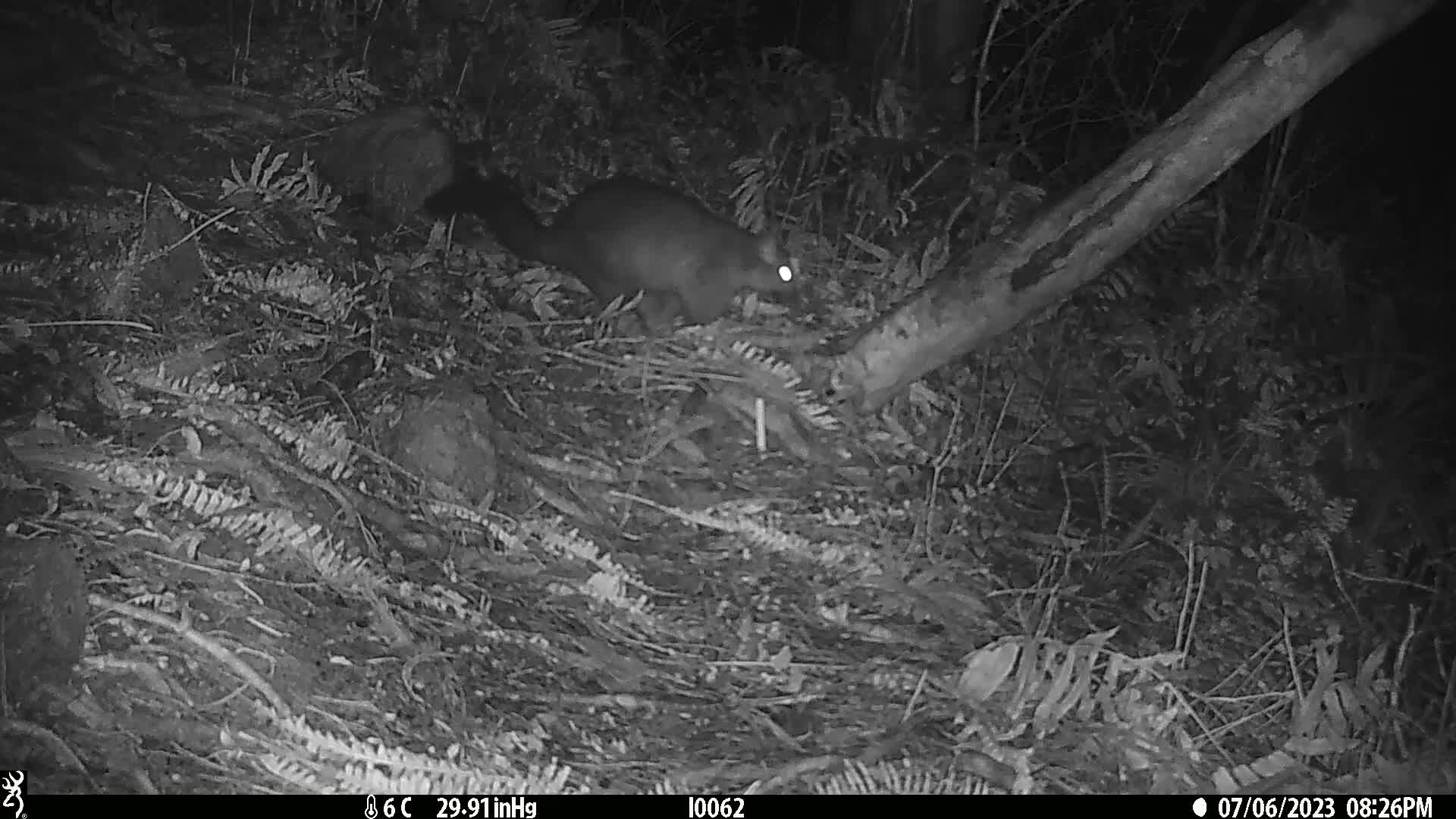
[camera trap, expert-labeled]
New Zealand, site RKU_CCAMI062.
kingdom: Animalia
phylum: Chordata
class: Mammalia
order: Diprotodontia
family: Phalangeridae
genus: Trichosurus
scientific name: Trichosurus vulpecula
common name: common brushtail possum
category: possum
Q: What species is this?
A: Possum (common brushtail possum) (Trichosurus vulpecula).